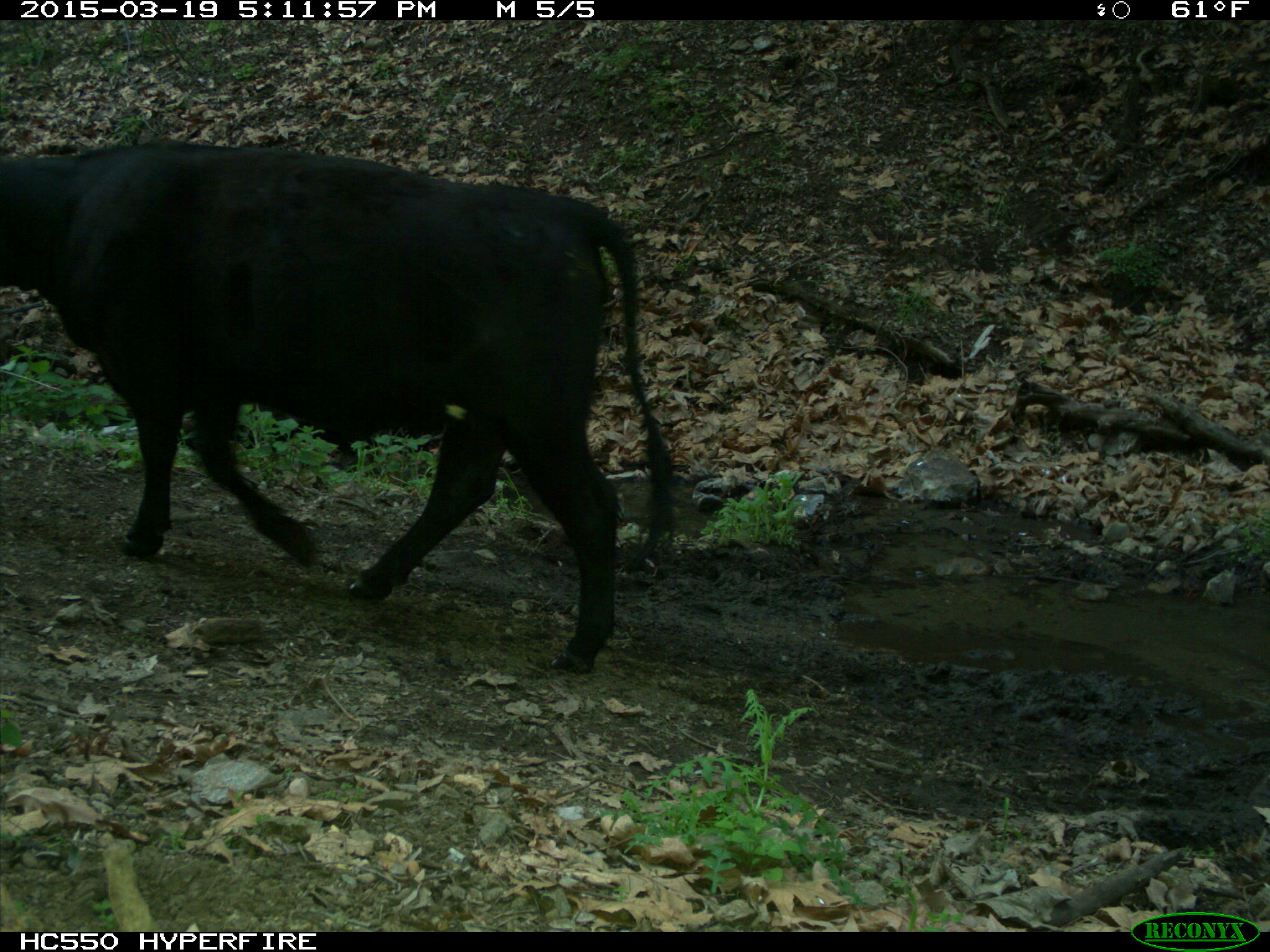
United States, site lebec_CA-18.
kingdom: Animalia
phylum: Chordata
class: Mammalia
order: Artiodactyla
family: Bovidae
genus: Bos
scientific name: Bos taurus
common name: domestic cow